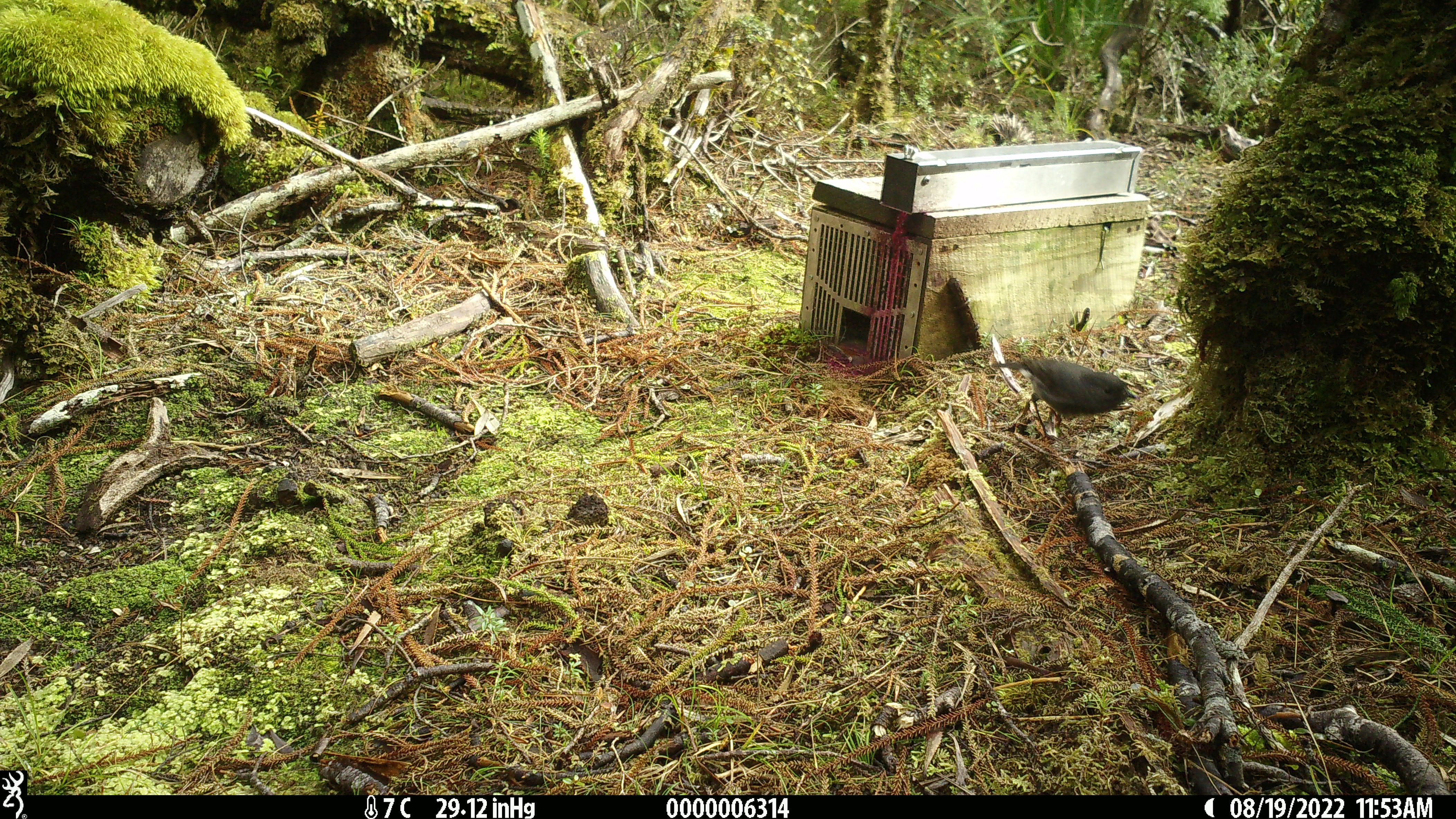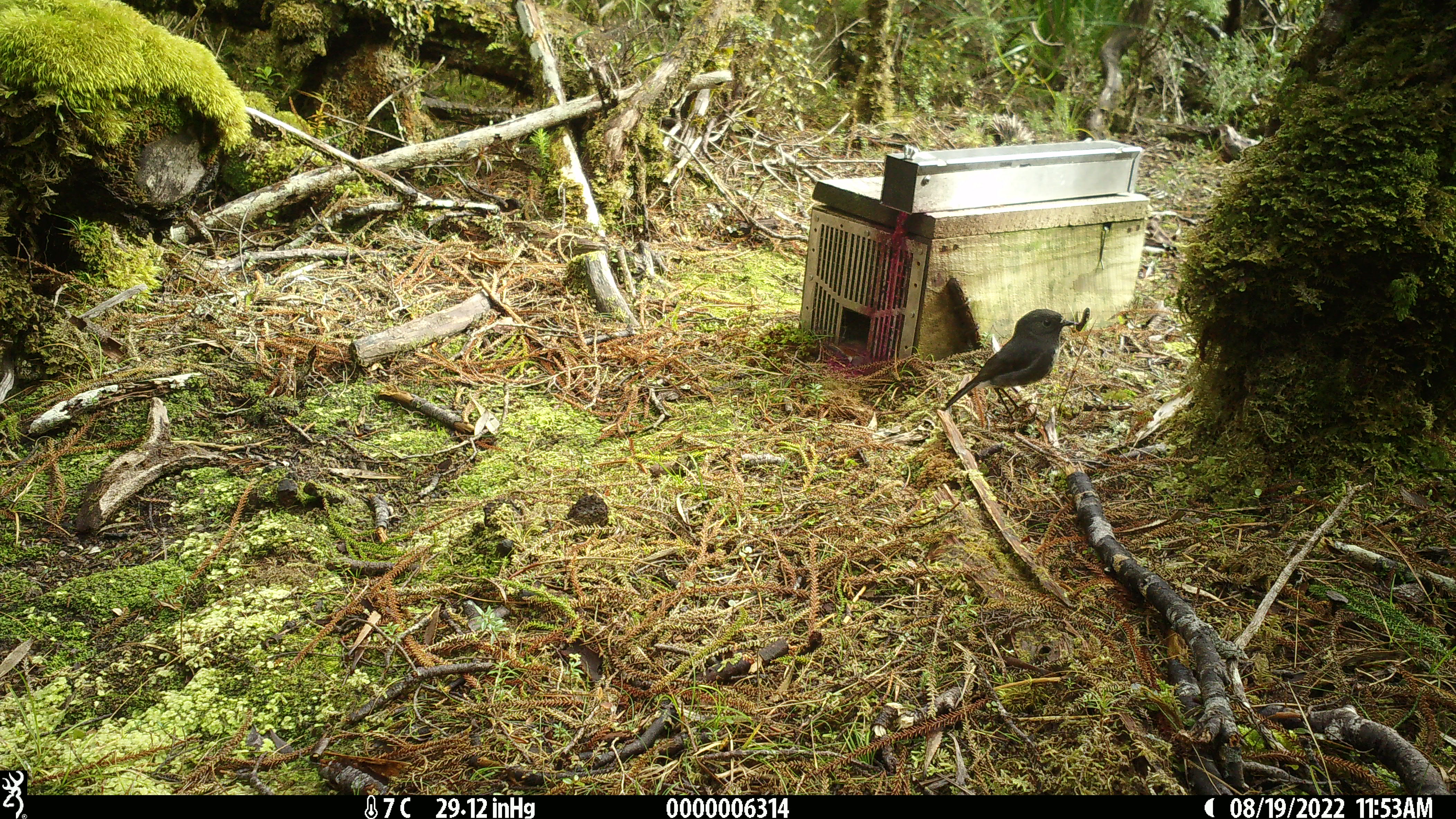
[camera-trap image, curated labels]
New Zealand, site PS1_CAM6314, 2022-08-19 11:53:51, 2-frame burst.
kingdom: Animalia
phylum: Chordata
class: Aves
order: Passeriformes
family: Petroicidae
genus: Petroica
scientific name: Petroica australis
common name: new zealand robin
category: robin